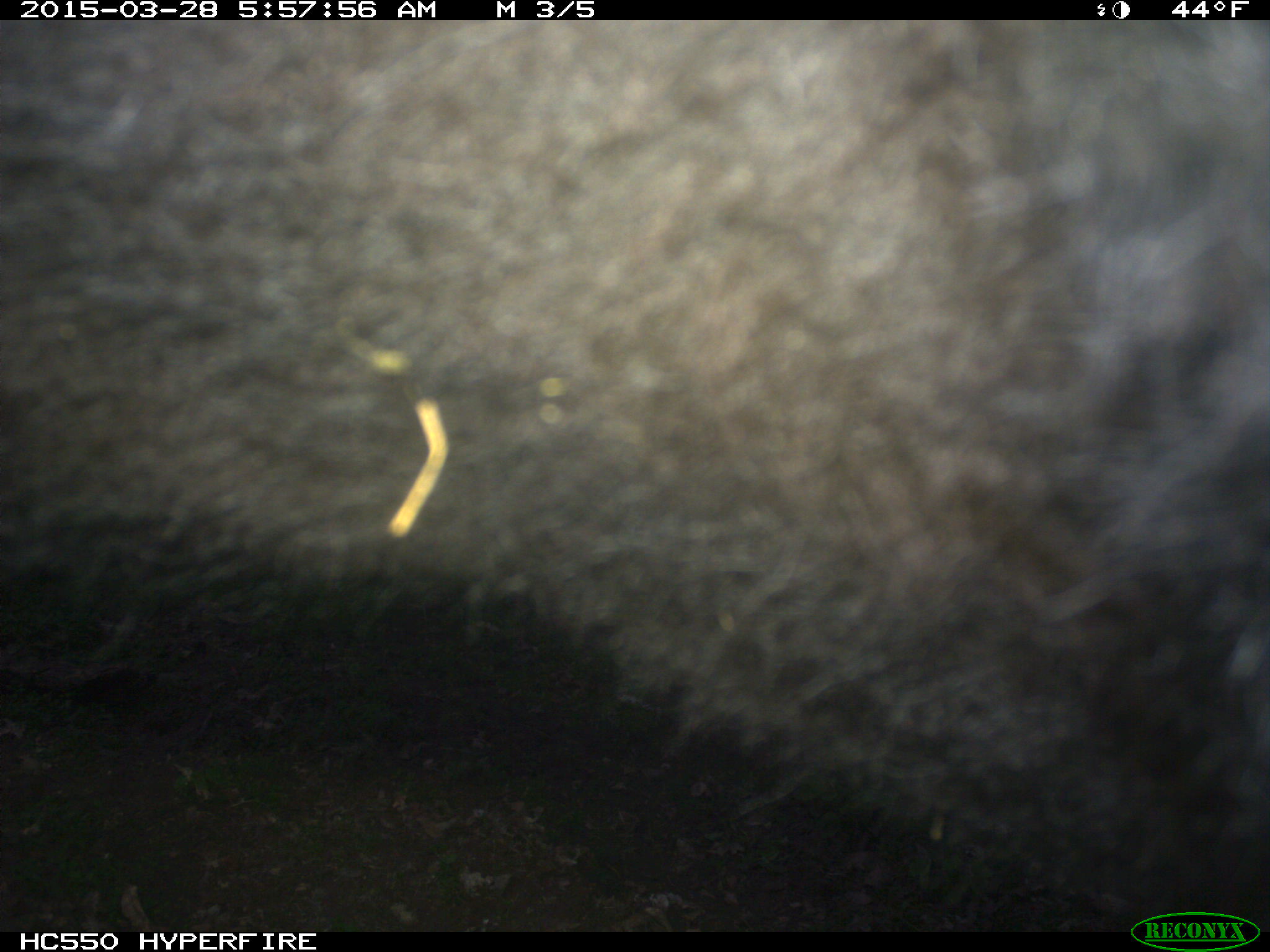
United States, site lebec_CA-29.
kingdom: Animalia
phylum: Chordata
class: Mammalia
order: Artiodactyla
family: Bovidae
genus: Bos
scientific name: Bos taurus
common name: domestic cow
Bos taurus (domestic cow).